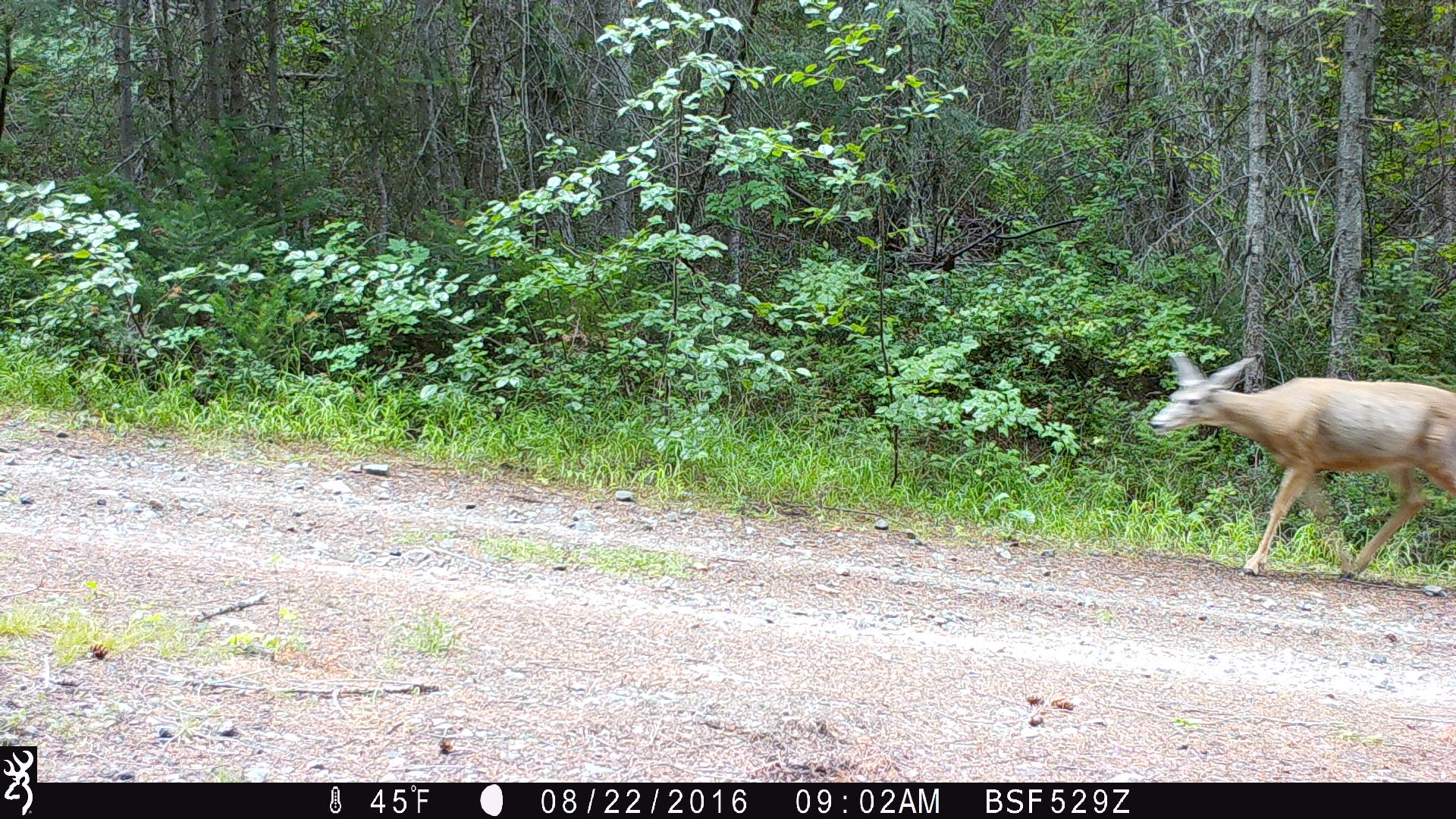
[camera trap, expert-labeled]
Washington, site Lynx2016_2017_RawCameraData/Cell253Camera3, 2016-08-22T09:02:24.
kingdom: Animalia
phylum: Chordata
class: Mammalia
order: Artiodactyla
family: Cervidae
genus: Odocoileus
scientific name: Odocoileus hemionus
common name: mule deer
Odocoileus hemionus (mule deer). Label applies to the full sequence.